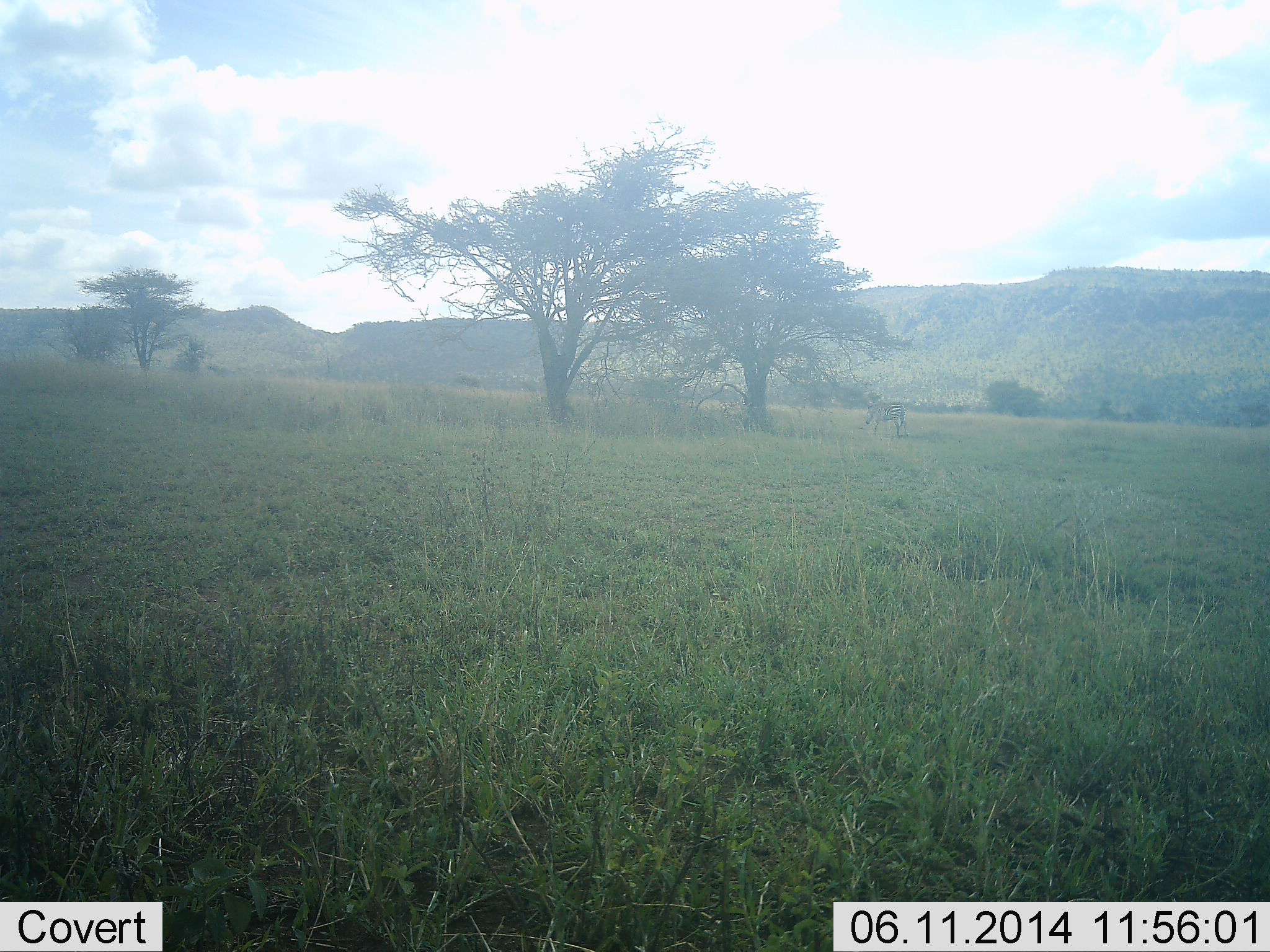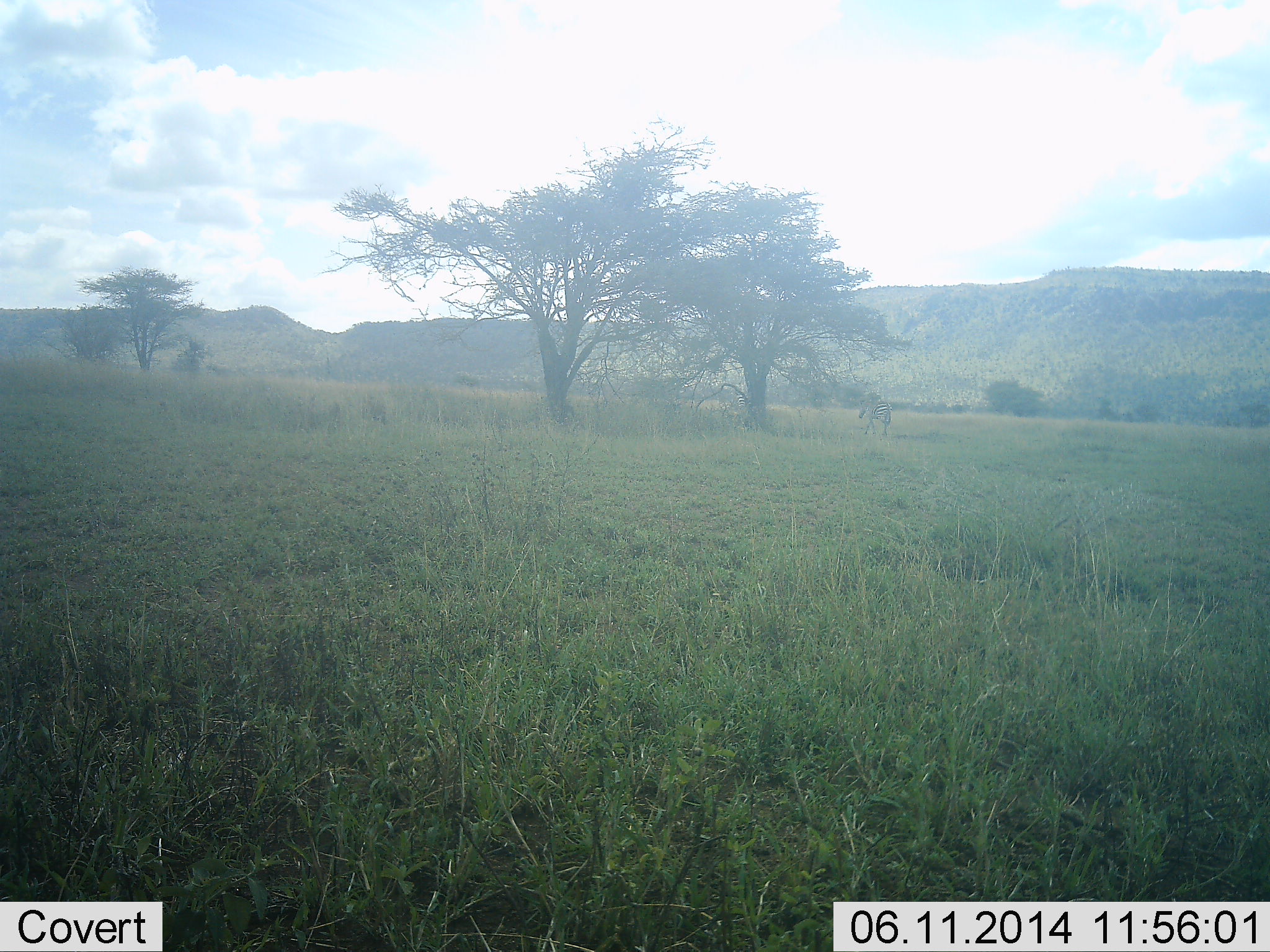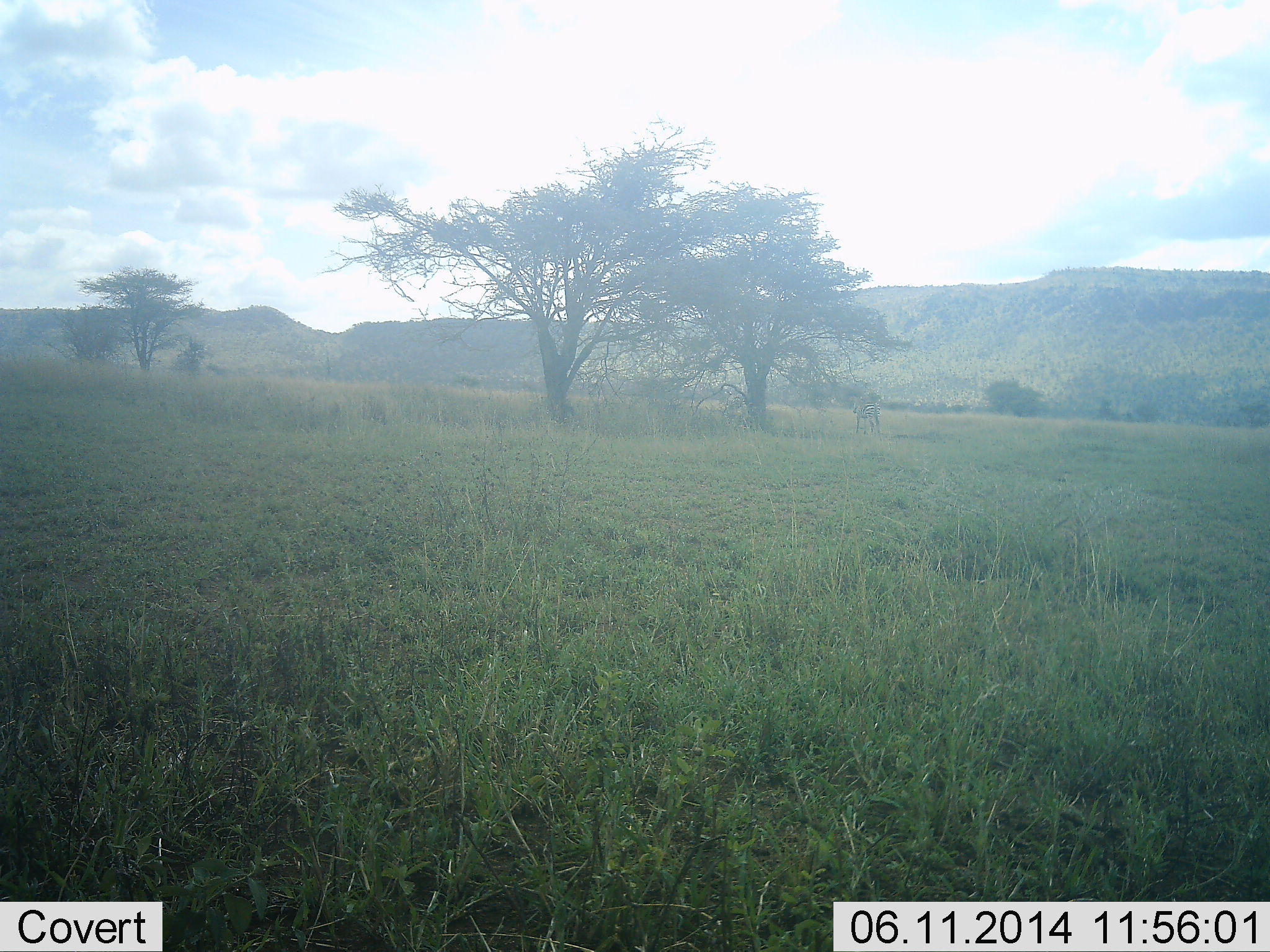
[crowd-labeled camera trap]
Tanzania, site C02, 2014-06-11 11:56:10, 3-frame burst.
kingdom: Animalia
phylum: Chordata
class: Mammalia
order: Perissodactyla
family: Equidae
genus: Equus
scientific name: Equus quagga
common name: plains zebra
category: zebra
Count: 1.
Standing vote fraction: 0%.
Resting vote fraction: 0%.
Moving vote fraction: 100%.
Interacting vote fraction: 0%.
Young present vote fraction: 0%.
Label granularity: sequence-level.